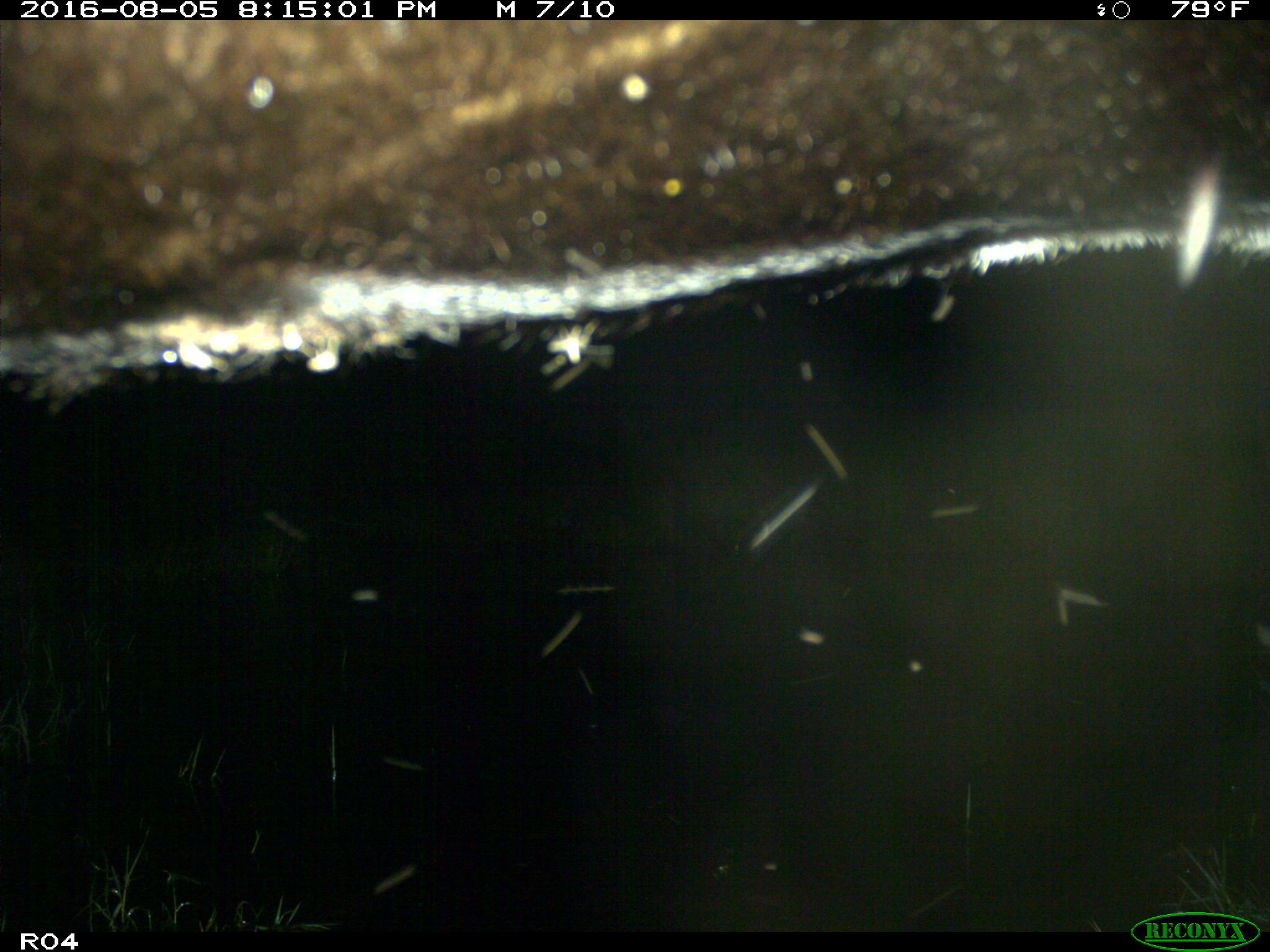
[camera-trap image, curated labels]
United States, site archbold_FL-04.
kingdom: Animalia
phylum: Chordata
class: Mammalia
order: Artiodactyla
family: Bovidae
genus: Bos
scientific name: Bos taurus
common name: domestic cow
Bos taurus (domestic cow).